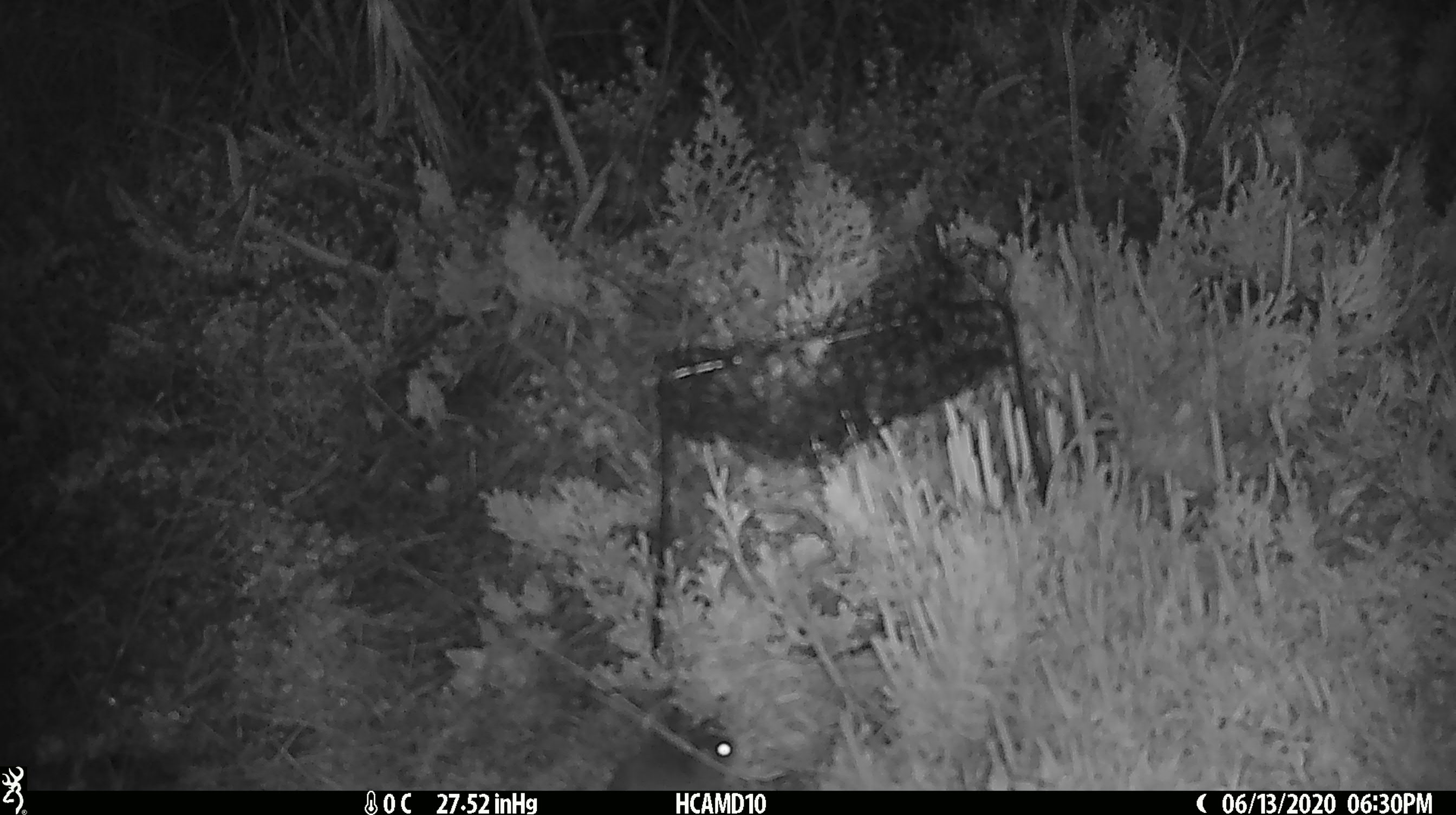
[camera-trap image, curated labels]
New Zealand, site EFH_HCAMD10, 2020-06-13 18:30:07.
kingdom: Animalia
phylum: Chordata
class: Mammalia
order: Rodentia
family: Muridae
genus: Mus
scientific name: Mus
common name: mouse